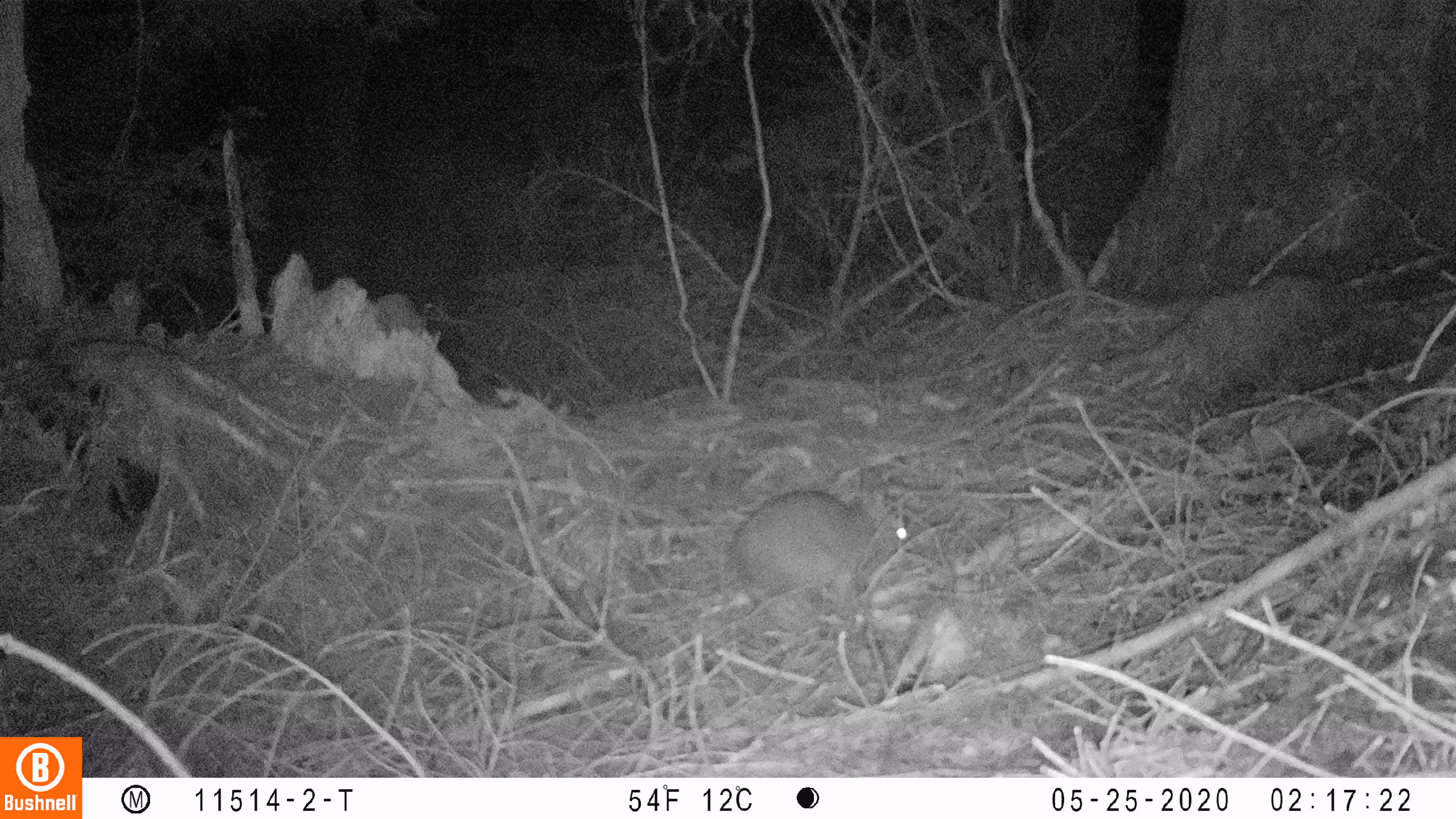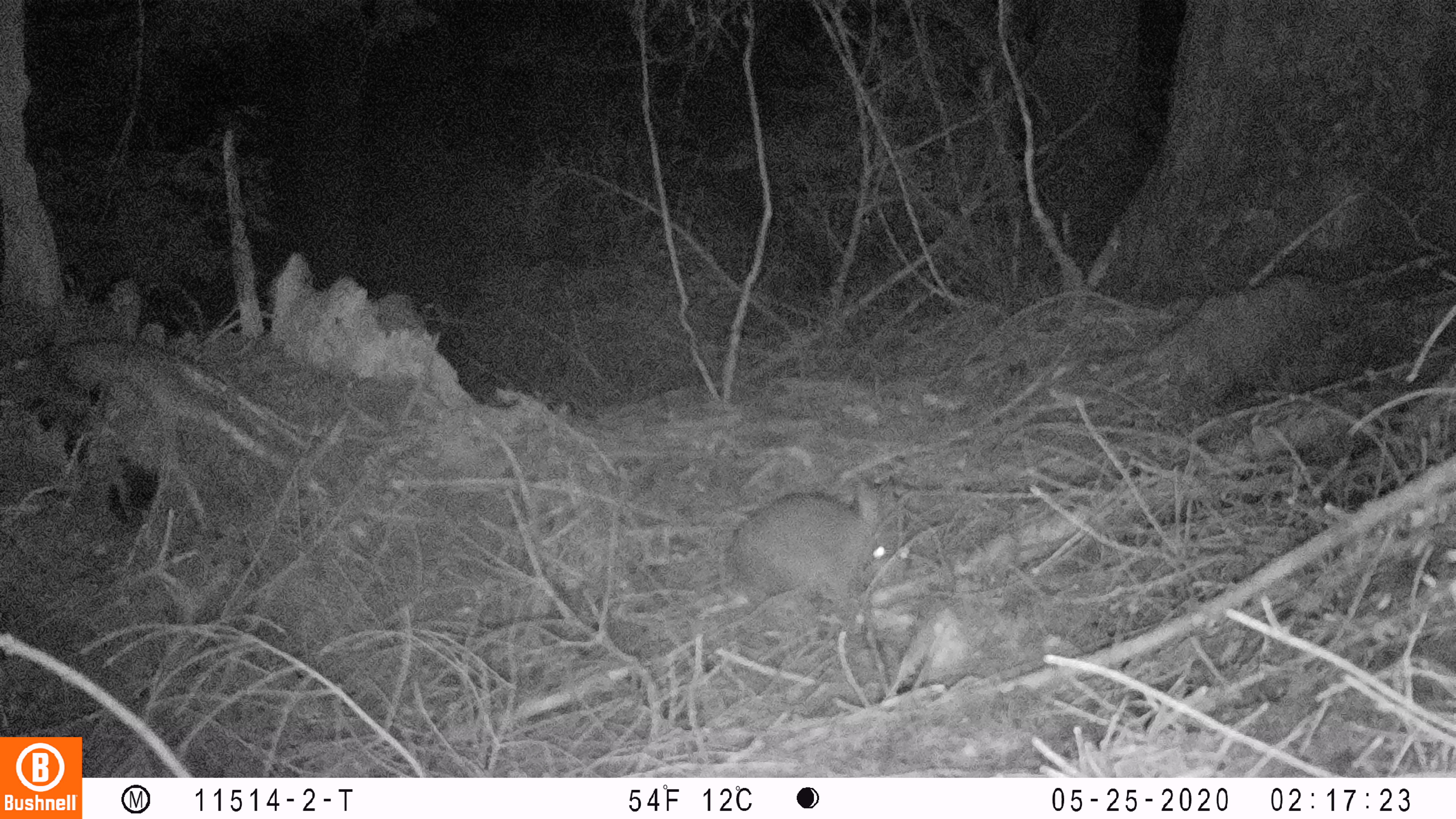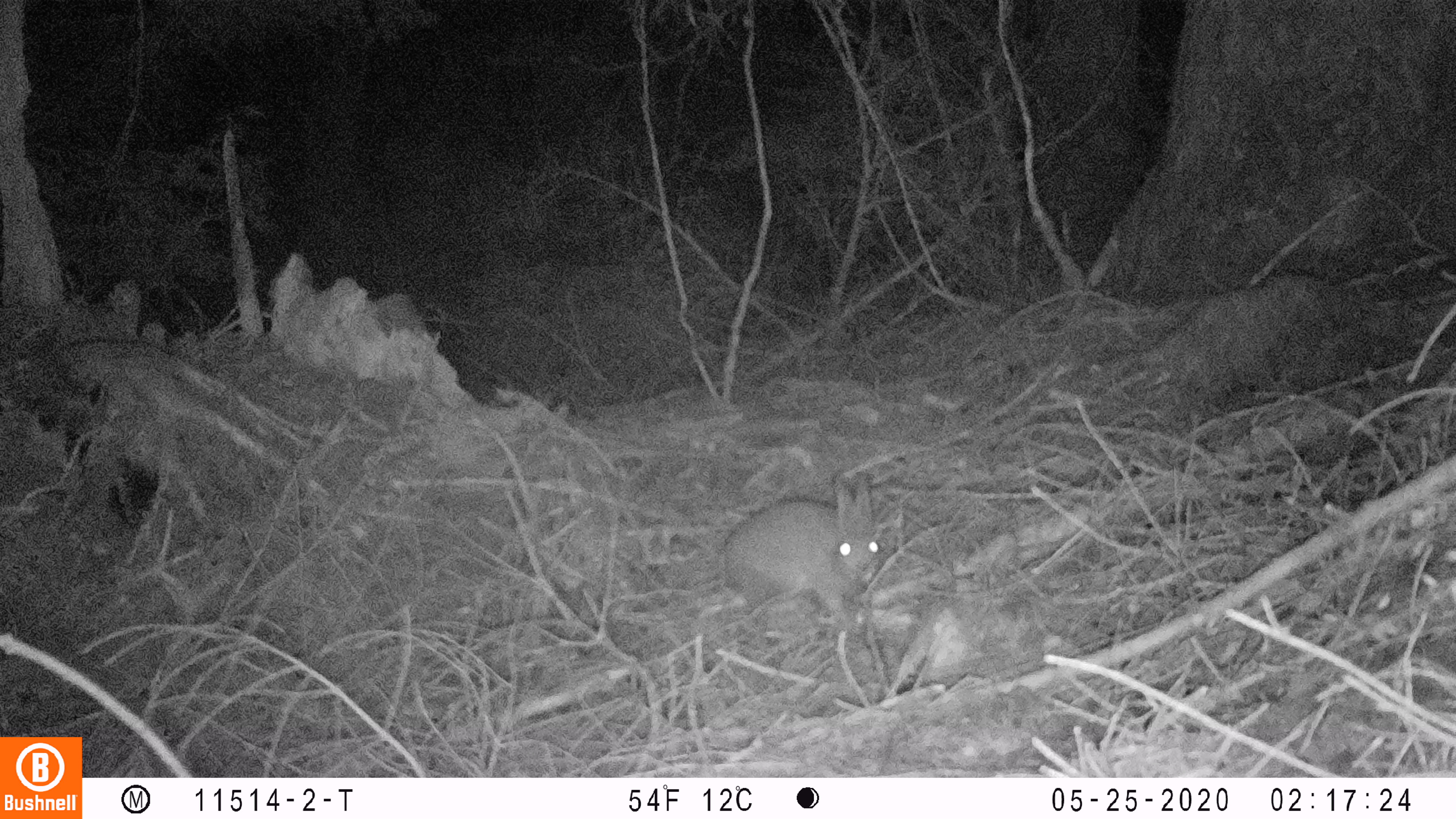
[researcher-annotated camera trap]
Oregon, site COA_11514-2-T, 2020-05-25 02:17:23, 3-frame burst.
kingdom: Animalia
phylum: Chordata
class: Mammalia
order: Lagomorpha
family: Leporidae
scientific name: Leporidae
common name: hares and rabbits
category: leporidae family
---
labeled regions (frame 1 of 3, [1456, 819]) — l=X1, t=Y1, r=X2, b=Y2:
leporidae family: l=732, t=463, r=907, b=606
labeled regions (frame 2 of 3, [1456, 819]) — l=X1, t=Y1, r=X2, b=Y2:
leporidae family: l=727, t=469, r=906, b=627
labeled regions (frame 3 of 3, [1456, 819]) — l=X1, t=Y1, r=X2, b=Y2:
leporidae family: l=717, t=466, r=888, b=634